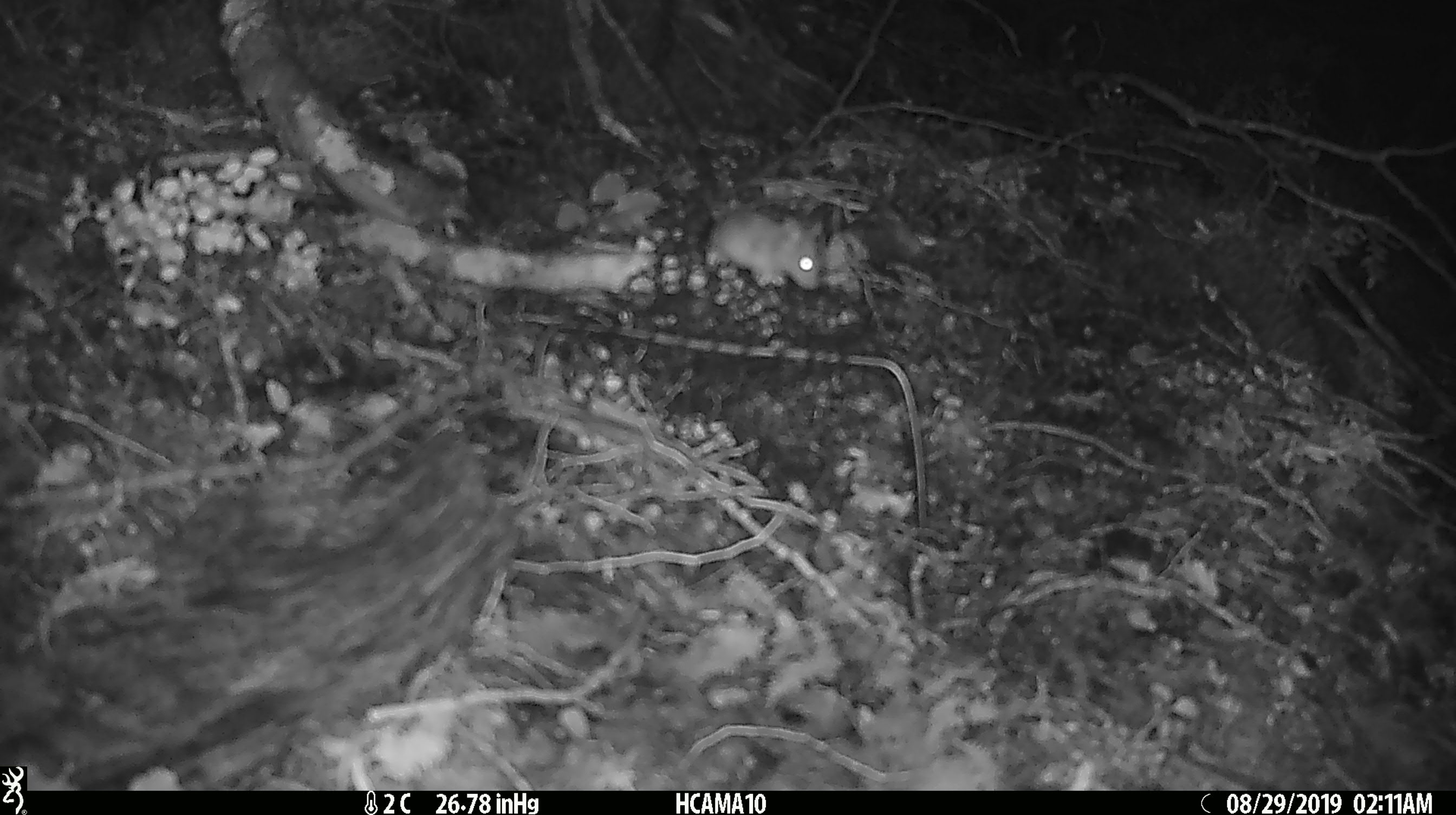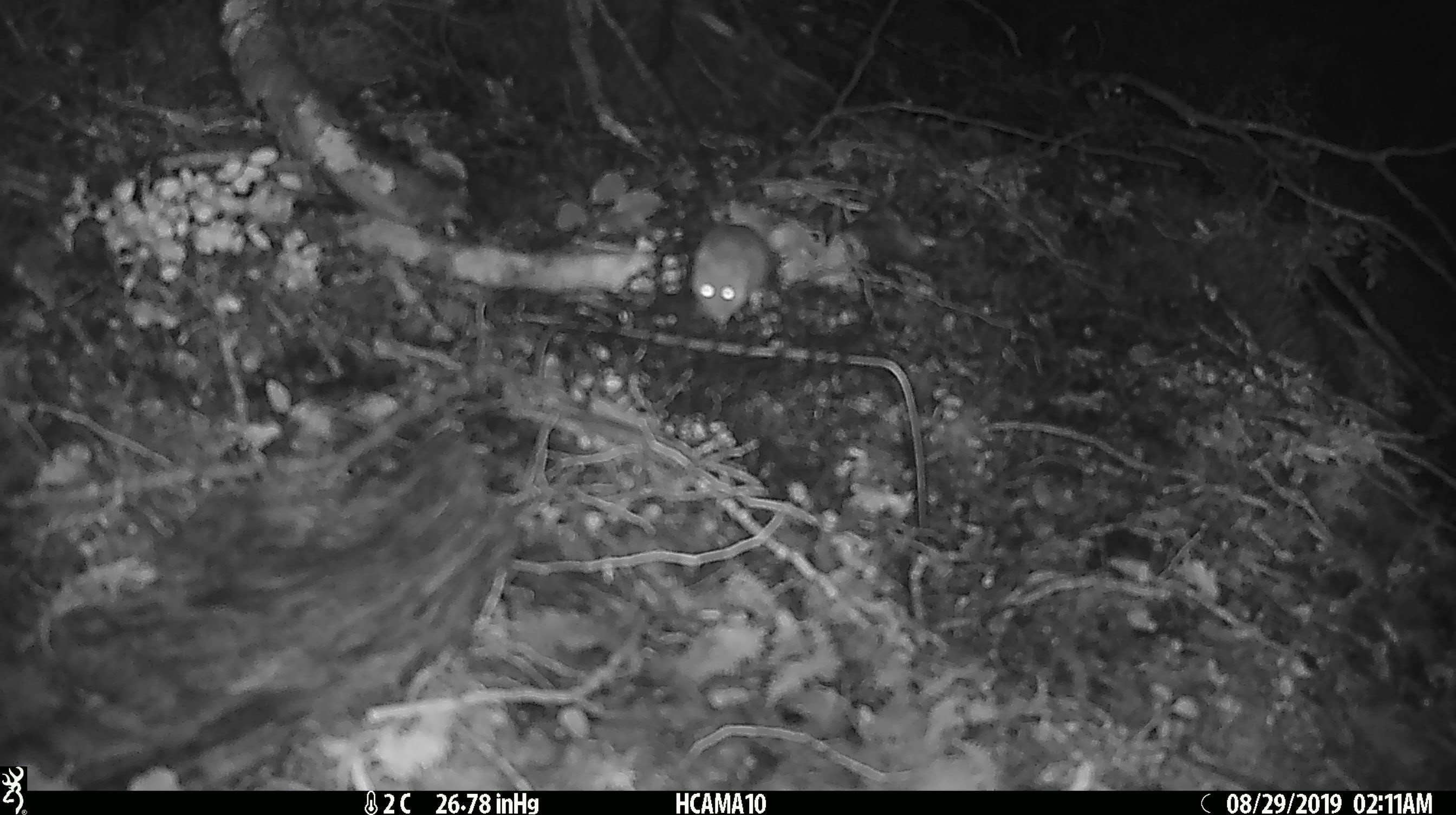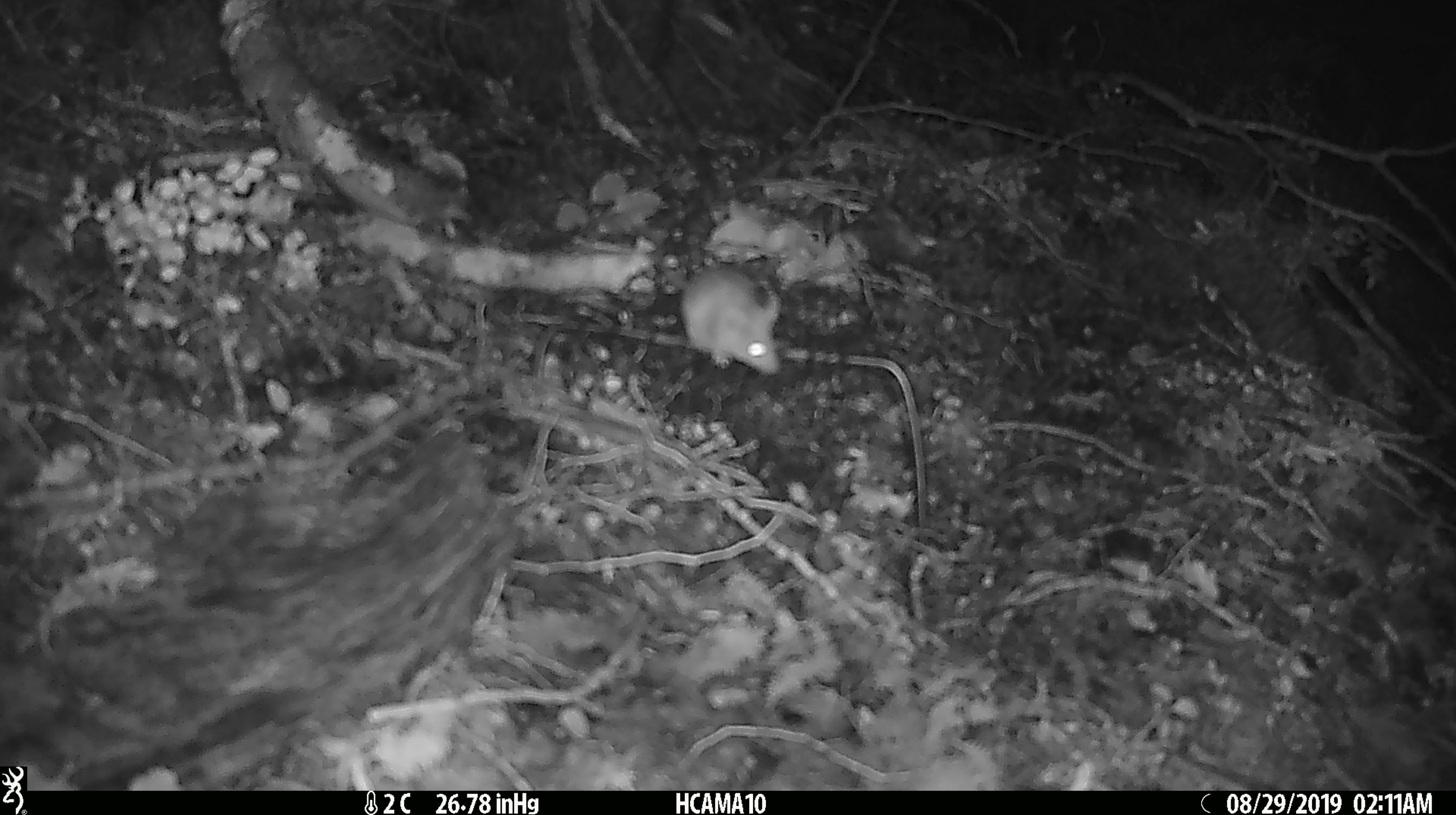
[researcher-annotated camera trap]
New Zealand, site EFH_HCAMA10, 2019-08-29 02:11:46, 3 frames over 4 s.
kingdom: Animalia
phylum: Chordata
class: Mammalia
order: Rodentia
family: Muridae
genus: Mus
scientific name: Mus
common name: mouse